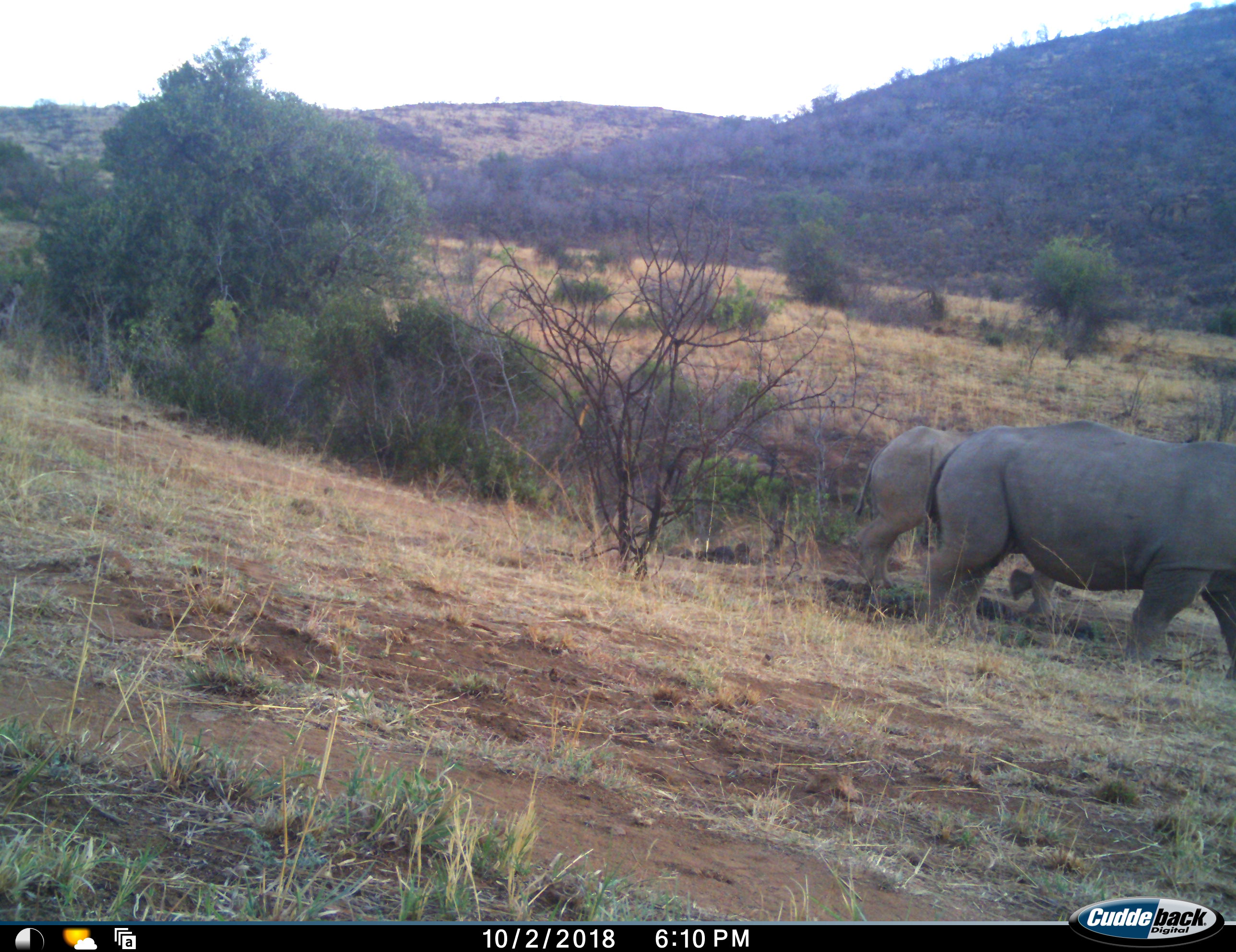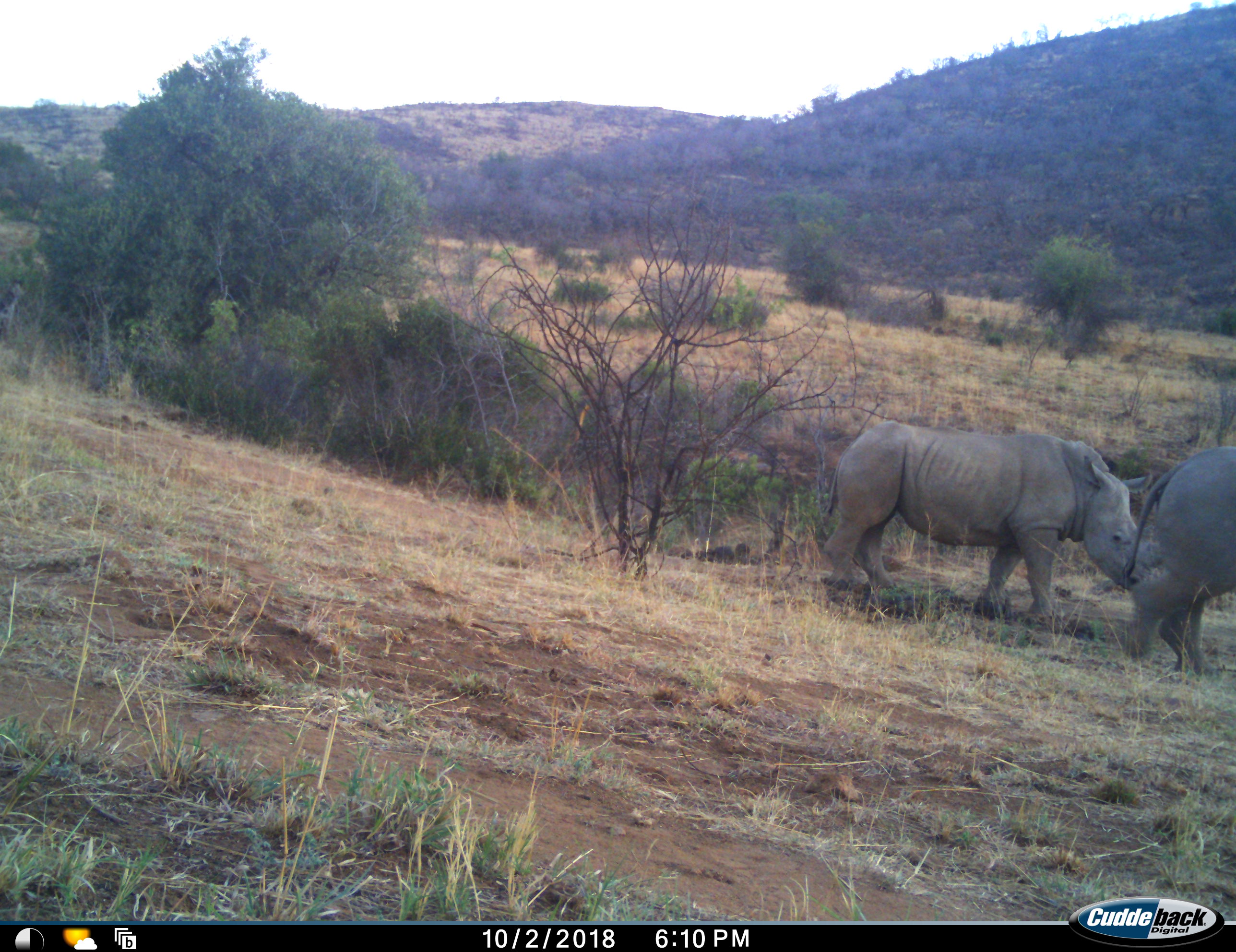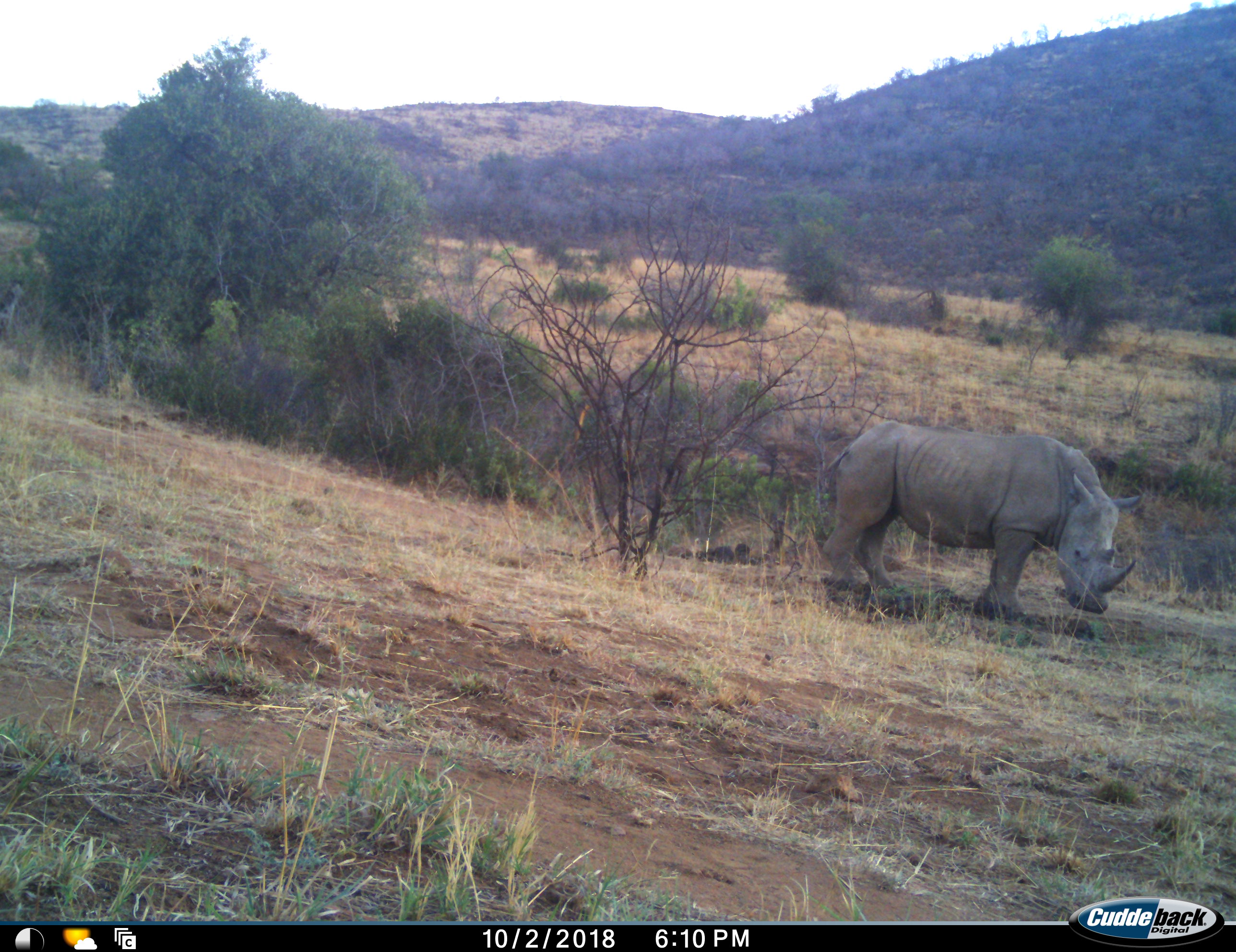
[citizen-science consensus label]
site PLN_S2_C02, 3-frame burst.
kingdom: Animalia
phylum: Chordata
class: Mammalia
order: Perissodactyla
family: Rhinocerotidae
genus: Ceratotherium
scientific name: Ceratotherium simum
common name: white rhinoceros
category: rhinoceroswhite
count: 2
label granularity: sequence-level